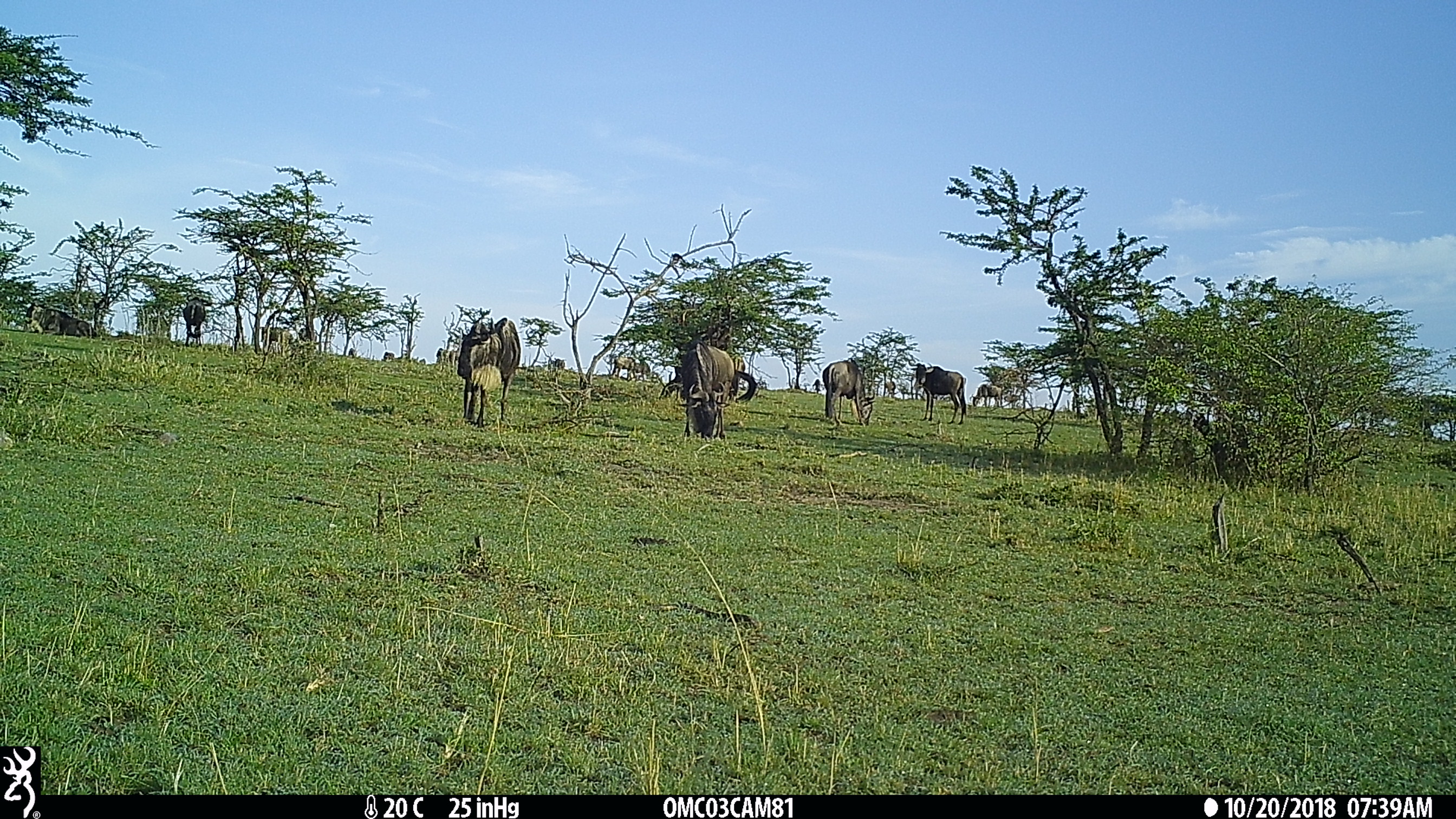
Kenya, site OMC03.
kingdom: Animalia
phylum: Chordata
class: Mammalia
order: Artiodactyla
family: Bovidae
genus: Connochaetes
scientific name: Connochaetes taurinus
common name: blue wildebeest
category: wildebeest